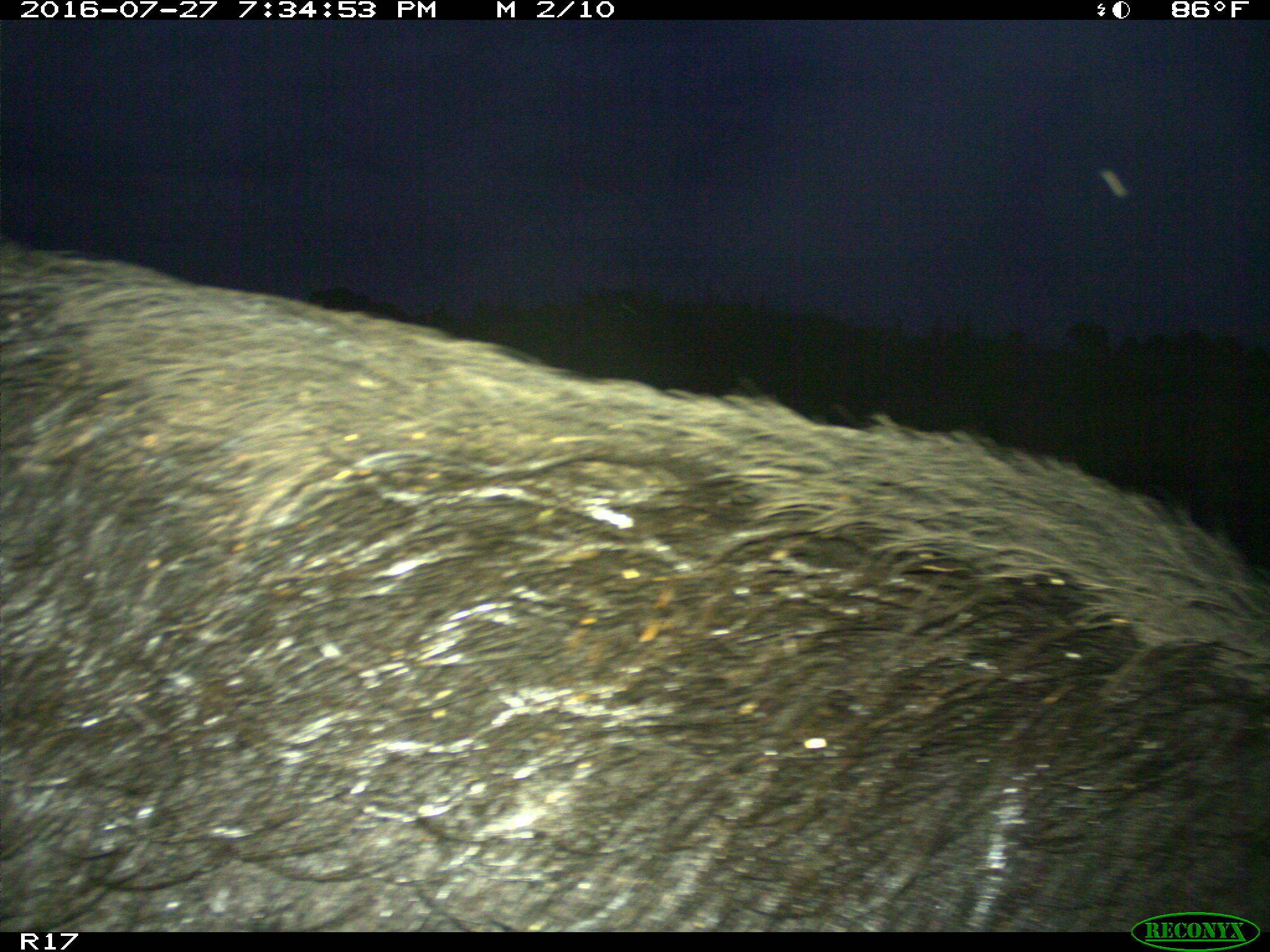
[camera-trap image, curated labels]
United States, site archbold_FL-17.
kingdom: Animalia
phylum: Chordata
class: Mammalia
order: Artiodactyla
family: Suidae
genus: Sus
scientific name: Sus scrofa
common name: wild boar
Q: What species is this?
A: Sus scrofa (wild boar).